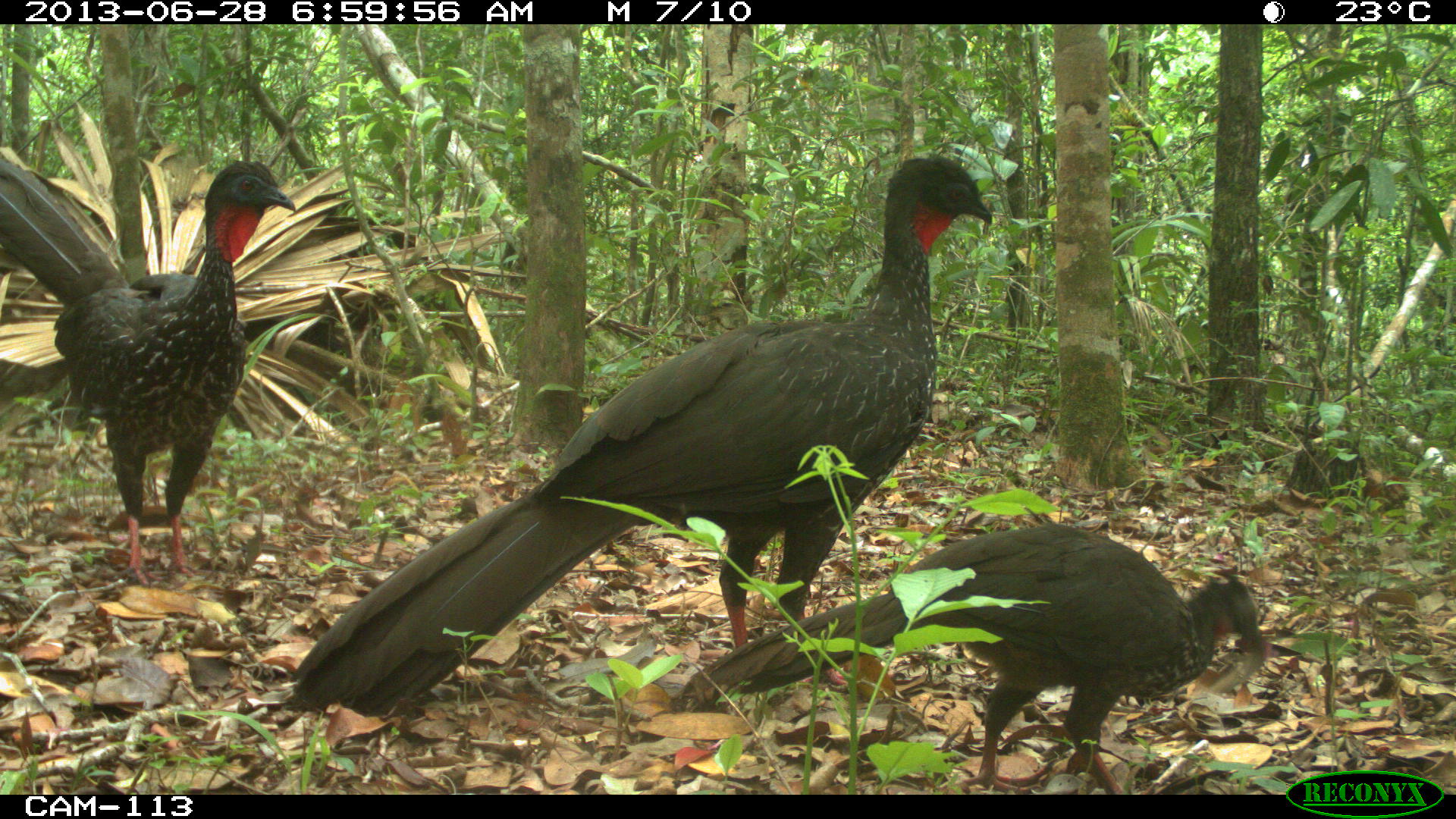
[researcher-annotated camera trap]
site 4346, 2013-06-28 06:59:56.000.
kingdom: Animalia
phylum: Chordata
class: Aves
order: Galliformes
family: Cracidae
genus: Penelope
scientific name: Penelope purpurascens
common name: crested guan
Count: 4.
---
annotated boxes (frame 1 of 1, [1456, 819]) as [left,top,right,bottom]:
penelope purpurascens: [283,151,992,714]; [676,522,1267,793]; [0,156,295,588]